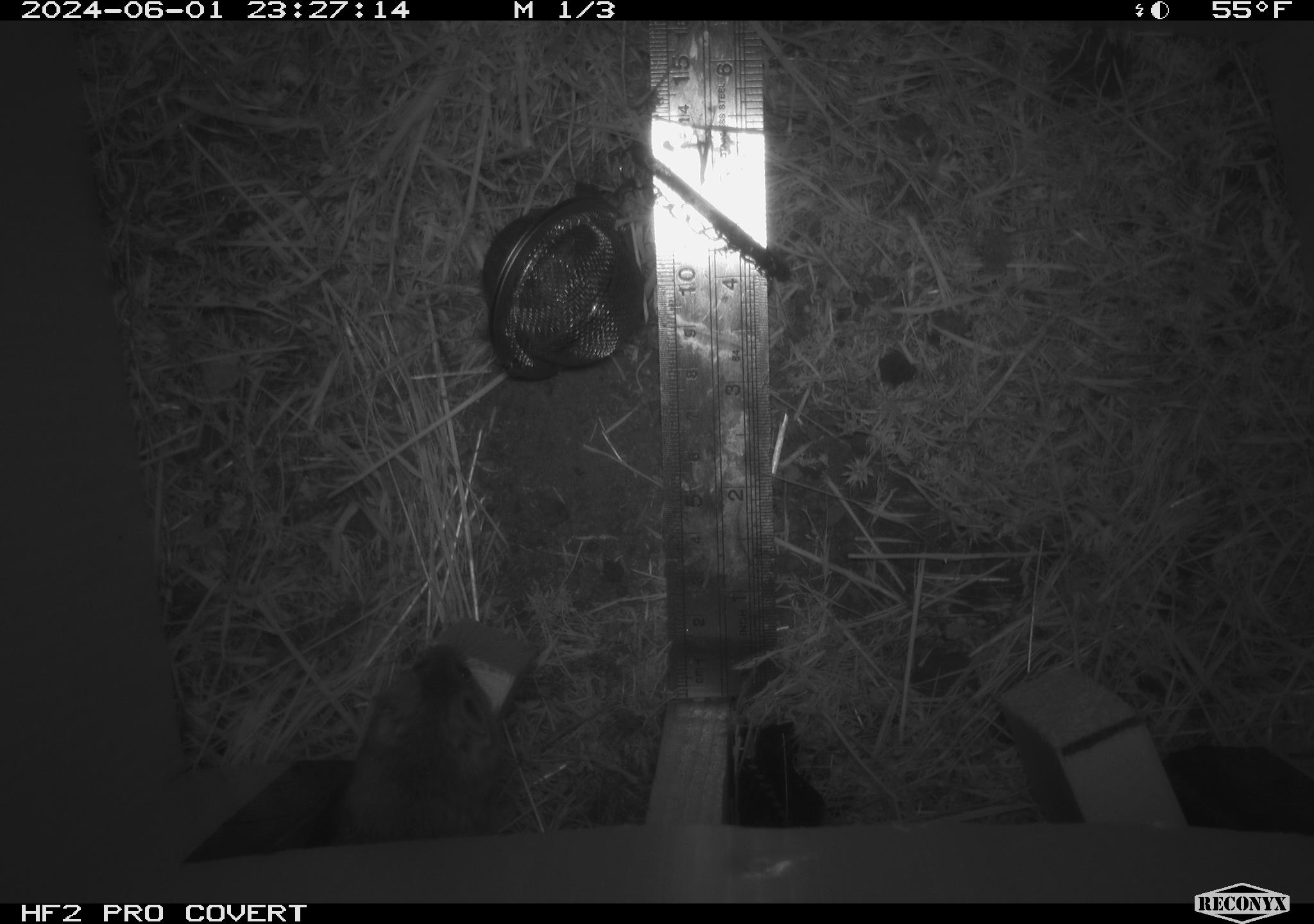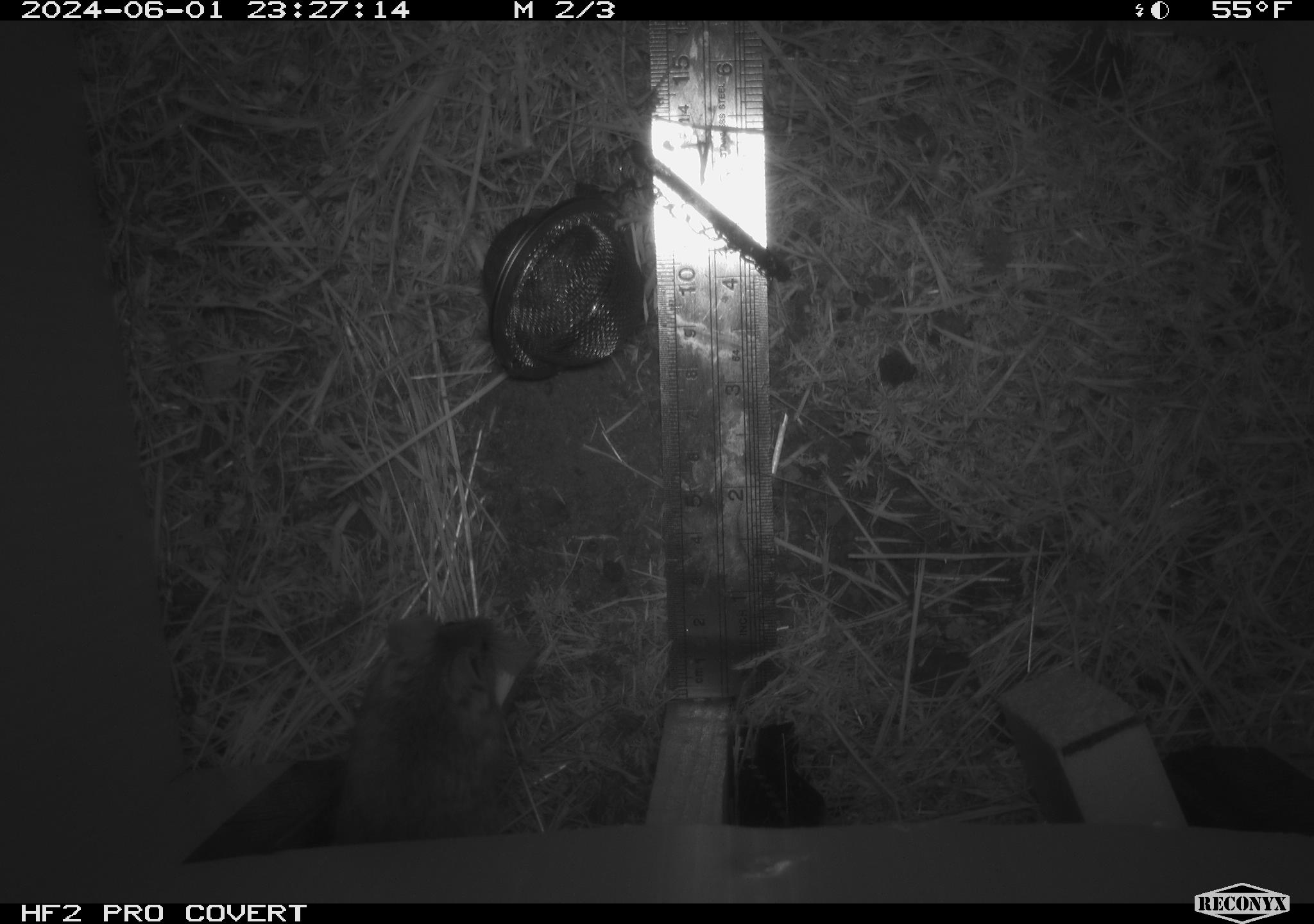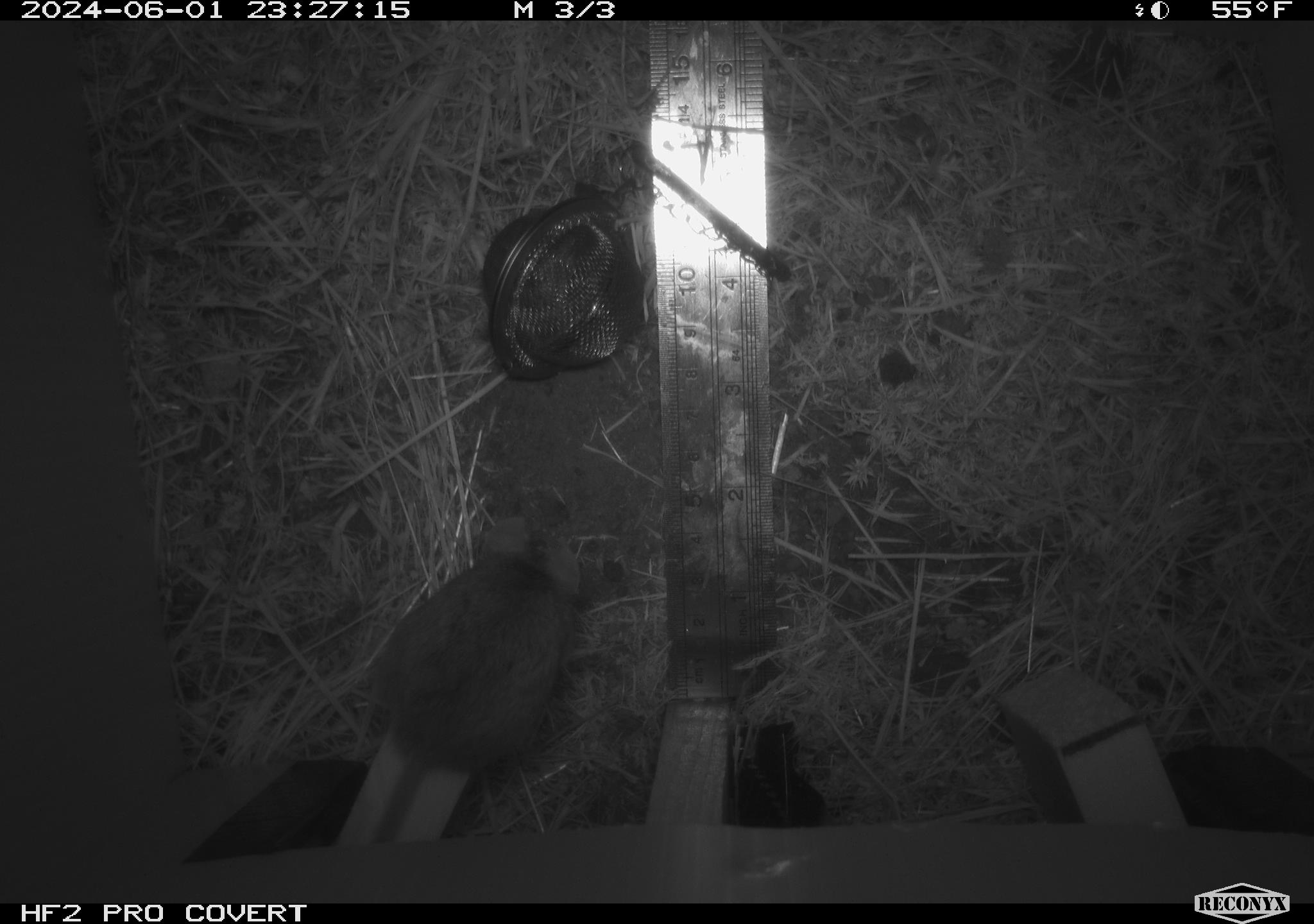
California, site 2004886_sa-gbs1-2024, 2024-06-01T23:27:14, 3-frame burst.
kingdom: Animalia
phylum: Chordata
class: Mammalia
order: Rodentia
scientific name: Rodentia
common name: mouse species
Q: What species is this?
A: Mouse species (Rodentia).